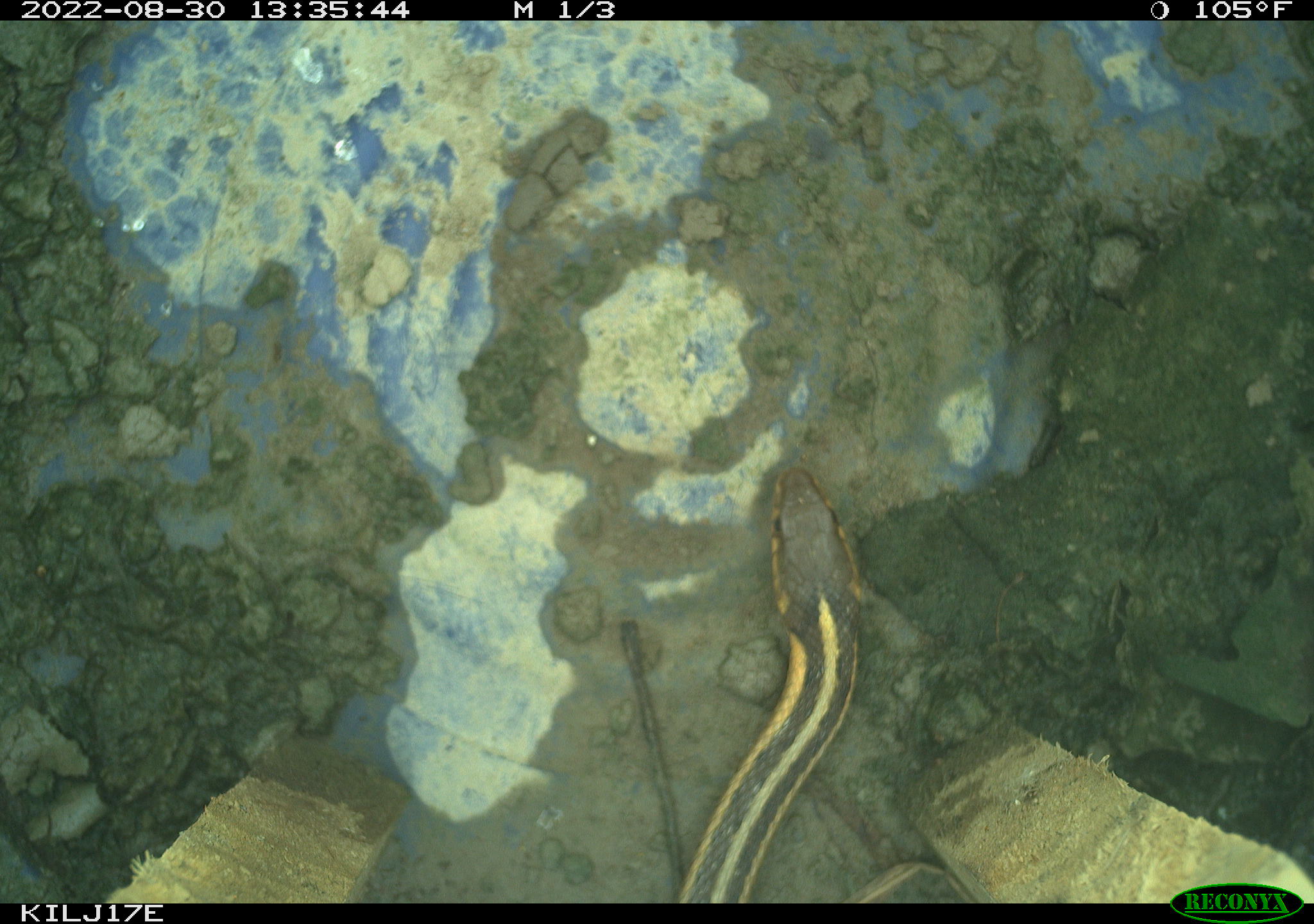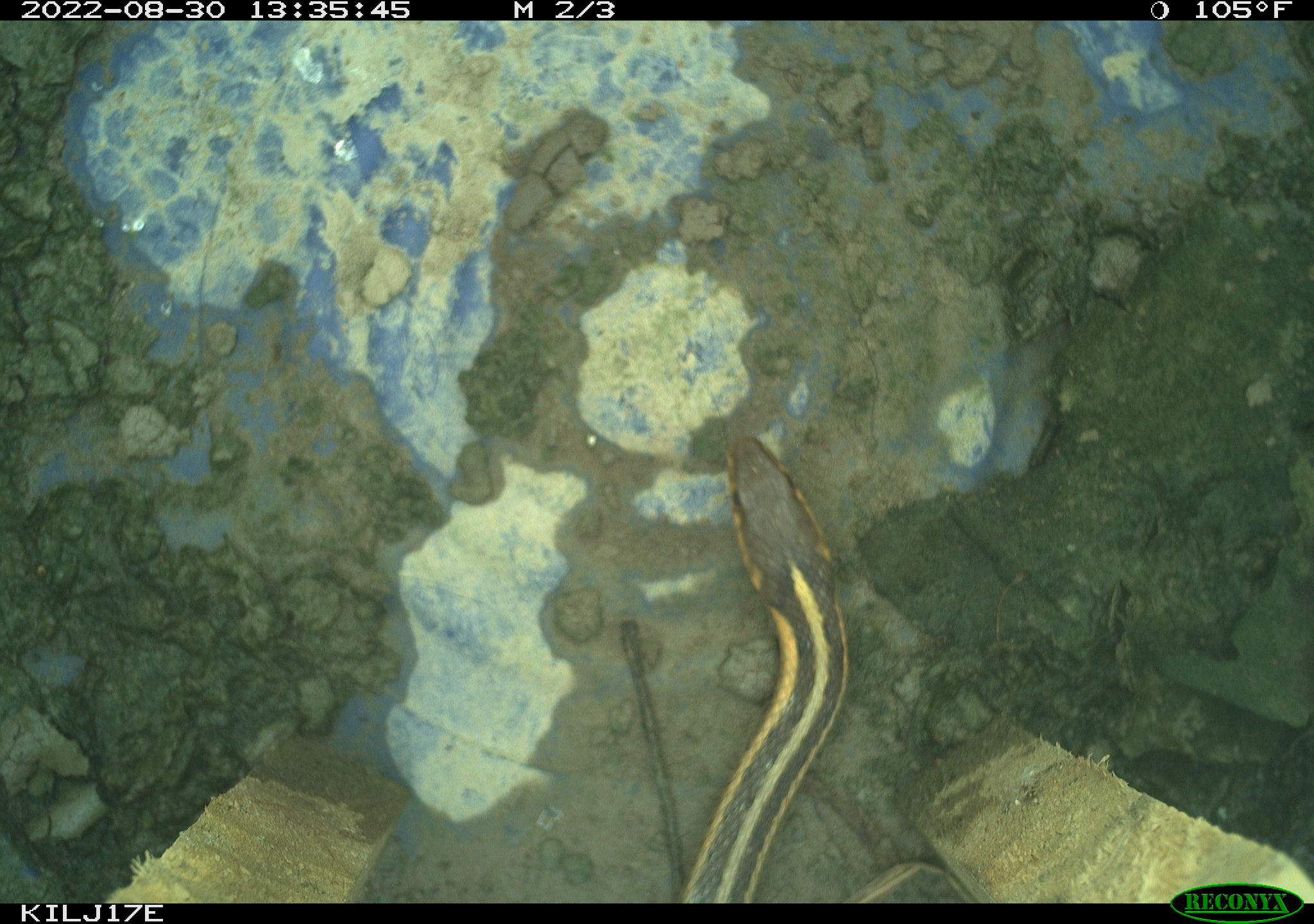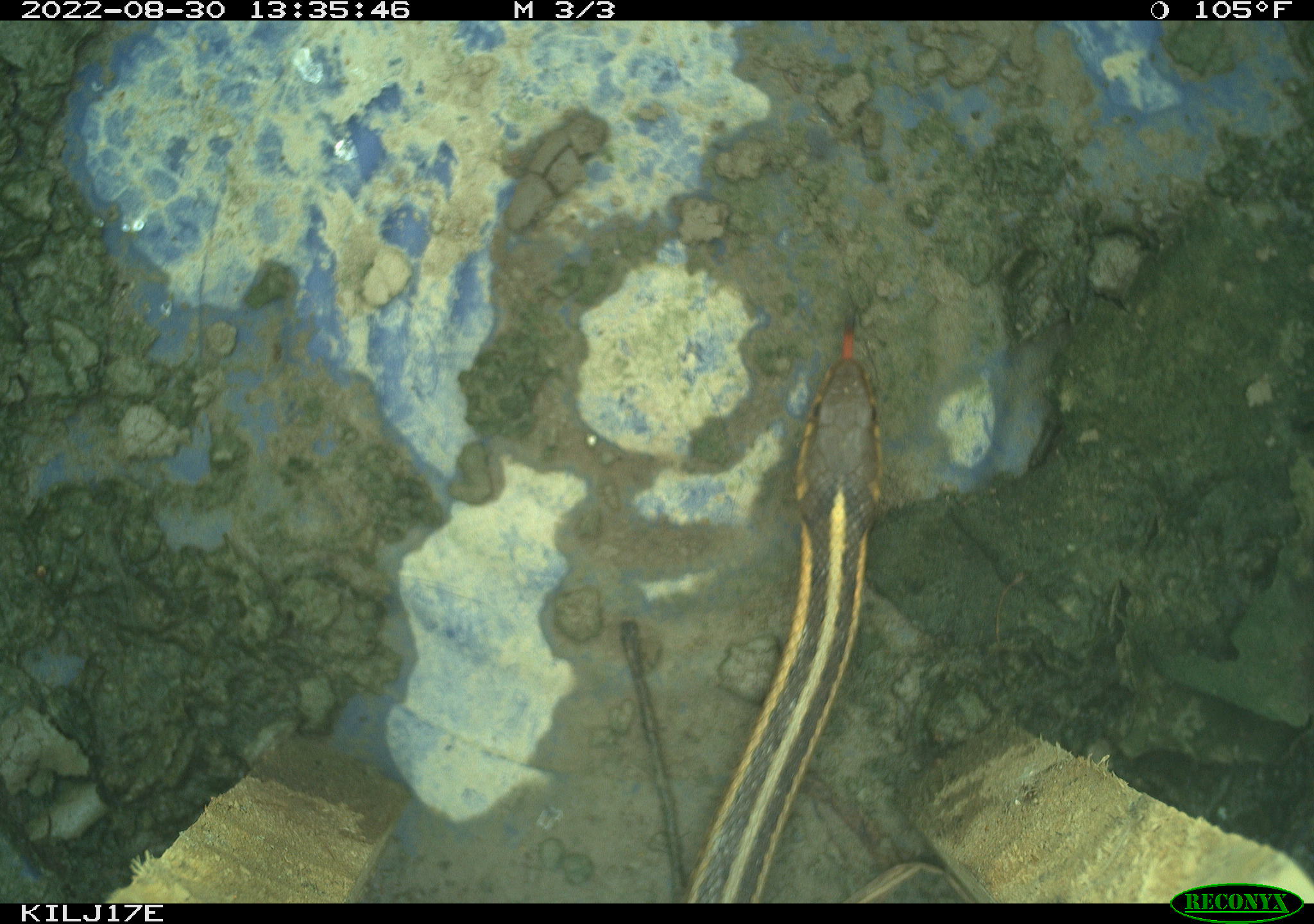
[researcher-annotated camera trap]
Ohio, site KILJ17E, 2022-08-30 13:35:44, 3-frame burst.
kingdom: Animalia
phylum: Chordata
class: Reptilia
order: Squamata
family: Colubridae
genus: Thamnophis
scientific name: Thamnophis sirtalis sirtalis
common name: eastern gartersnake